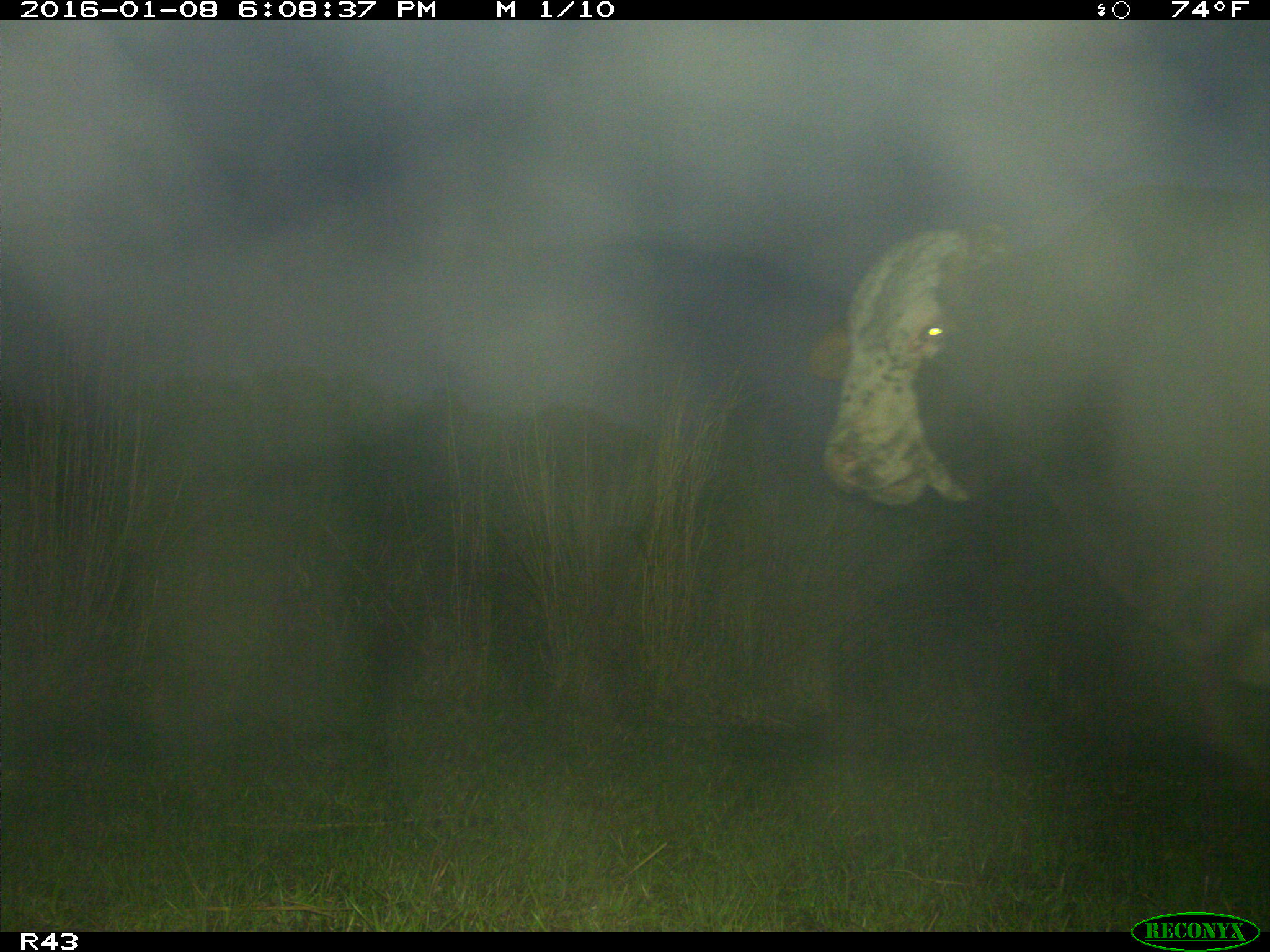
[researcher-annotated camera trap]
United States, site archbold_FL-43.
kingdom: Animalia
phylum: Chordata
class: Mammalia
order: Artiodactyla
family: Bovidae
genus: Bos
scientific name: Bos taurus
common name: domestic cow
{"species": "Bos taurus (domestic cow)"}